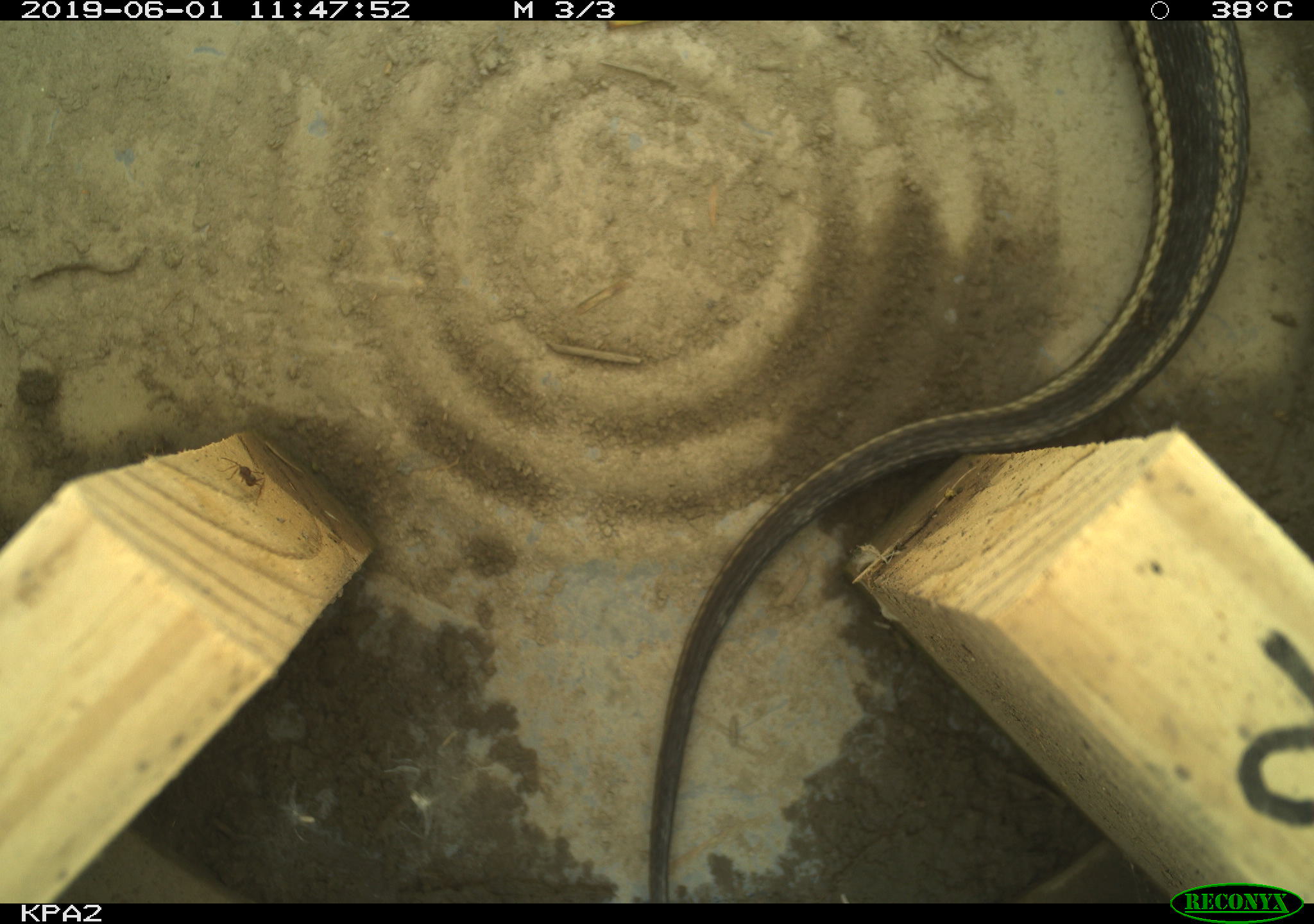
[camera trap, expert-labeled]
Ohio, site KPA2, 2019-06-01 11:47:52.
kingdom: Animalia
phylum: Chordata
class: Reptilia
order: Squamata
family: Colubridae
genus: Thamnophis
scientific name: Thamnophis sirtalis sirtalis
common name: eastern gartersnake